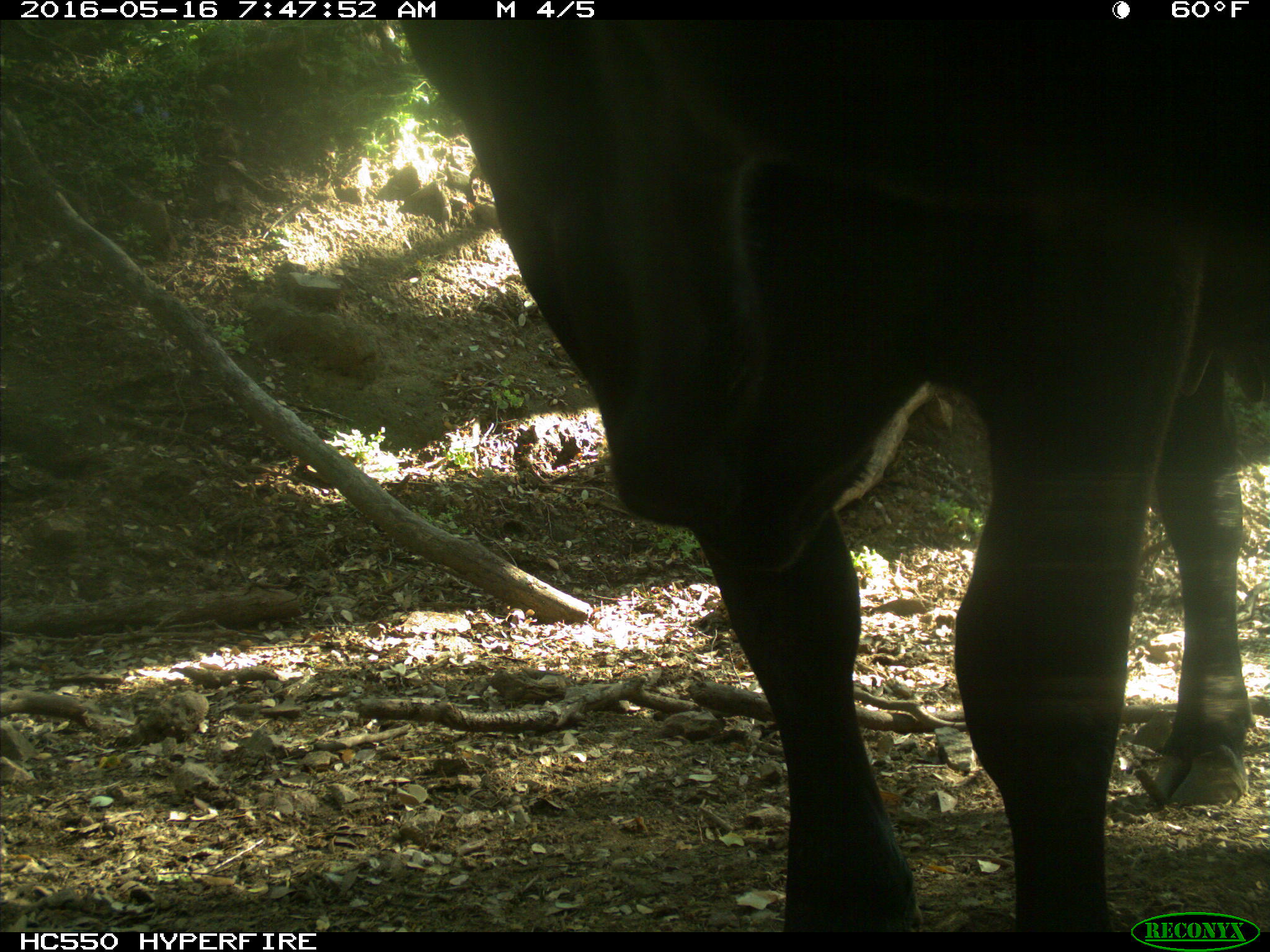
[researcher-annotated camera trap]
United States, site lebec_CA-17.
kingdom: Animalia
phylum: Chordata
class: Mammalia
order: Artiodactyla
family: Bovidae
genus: Bos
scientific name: Bos taurus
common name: domestic cow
Bos taurus (domestic cow).